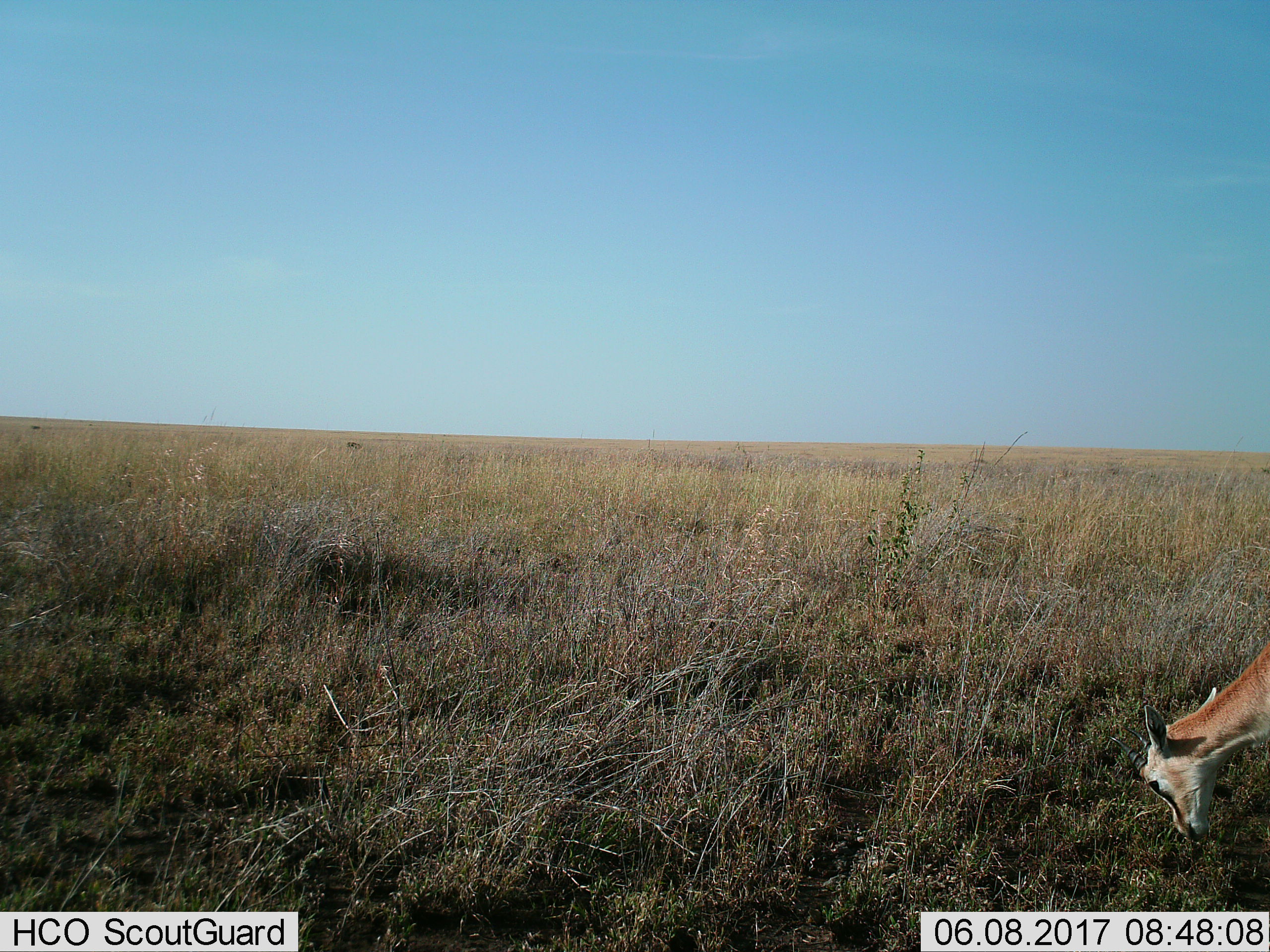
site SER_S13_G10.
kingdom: Animalia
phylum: Chordata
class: Mammalia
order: Artiodactyla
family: Bovidae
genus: Eudorcas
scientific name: Eudorcas thomsonii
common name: thomson's gazelle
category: gazellethomsons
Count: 1.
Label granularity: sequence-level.